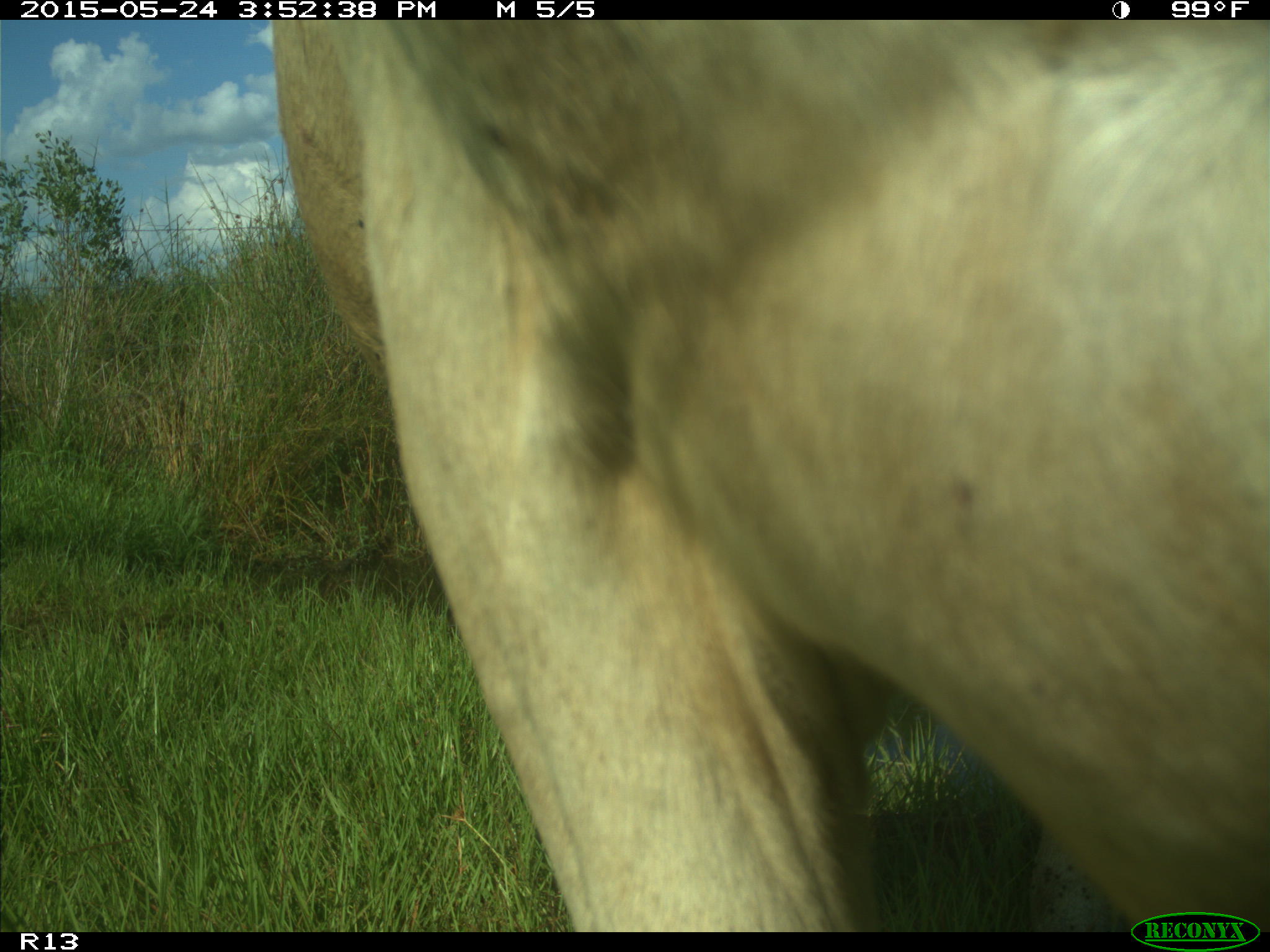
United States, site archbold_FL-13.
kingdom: Animalia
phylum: Chordata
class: Mammalia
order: Artiodactyla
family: Bovidae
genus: Bos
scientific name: Bos taurus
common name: domestic cow